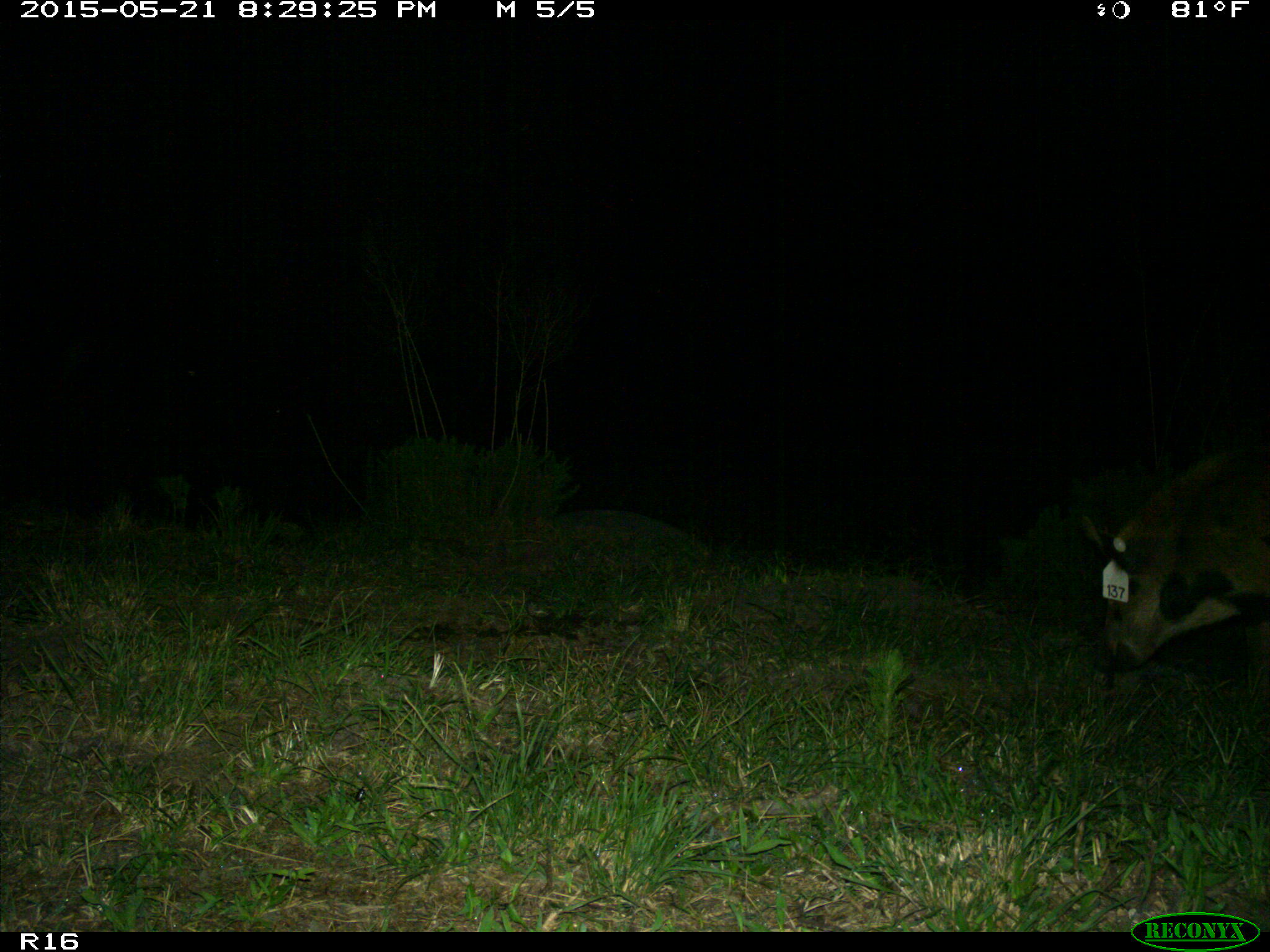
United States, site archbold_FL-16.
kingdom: Animalia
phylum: Chordata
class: Mammalia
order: Artiodactyla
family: Suidae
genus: Sus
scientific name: Sus scrofa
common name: wild boar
Sus scrofa (wild boar).